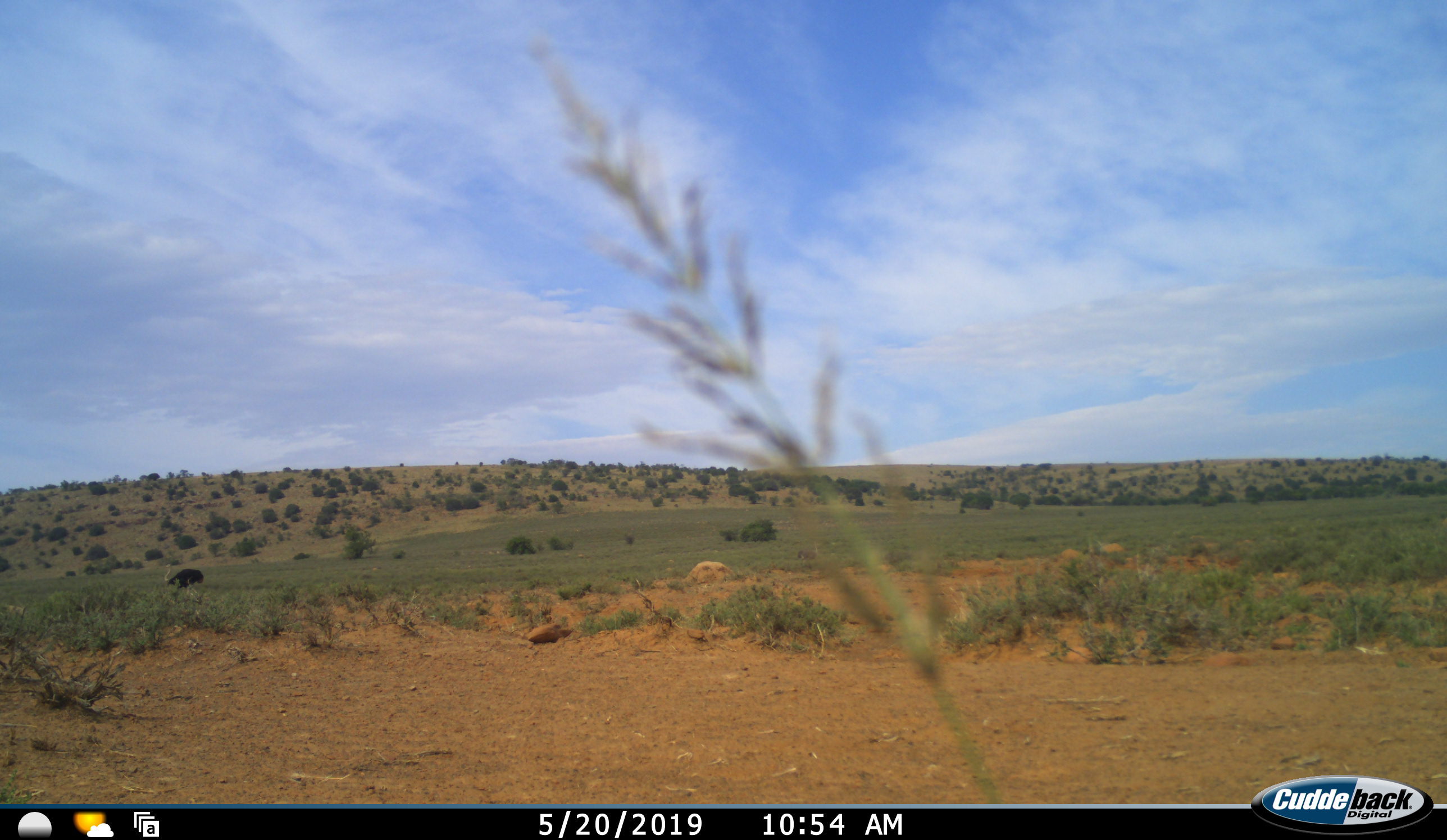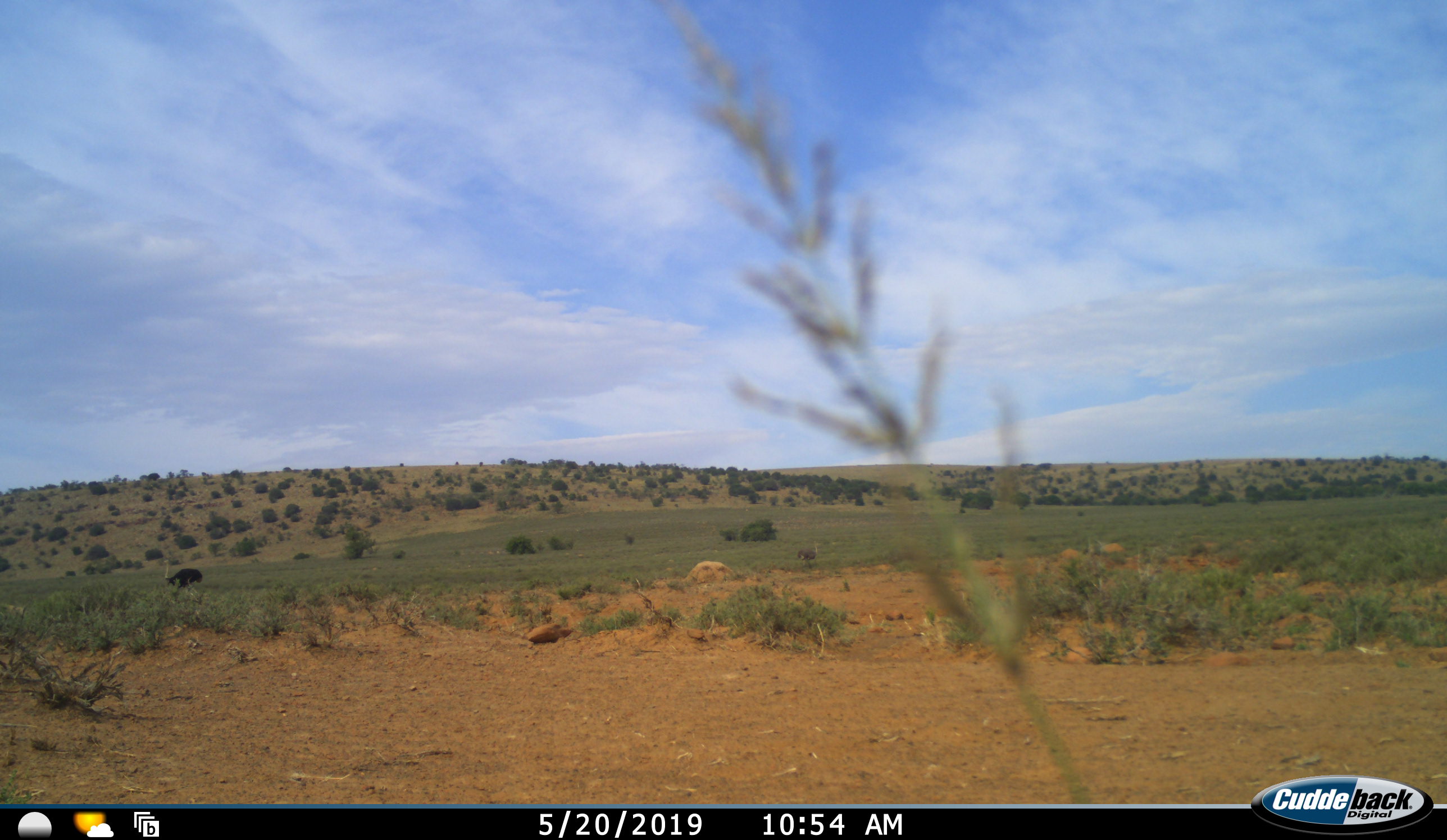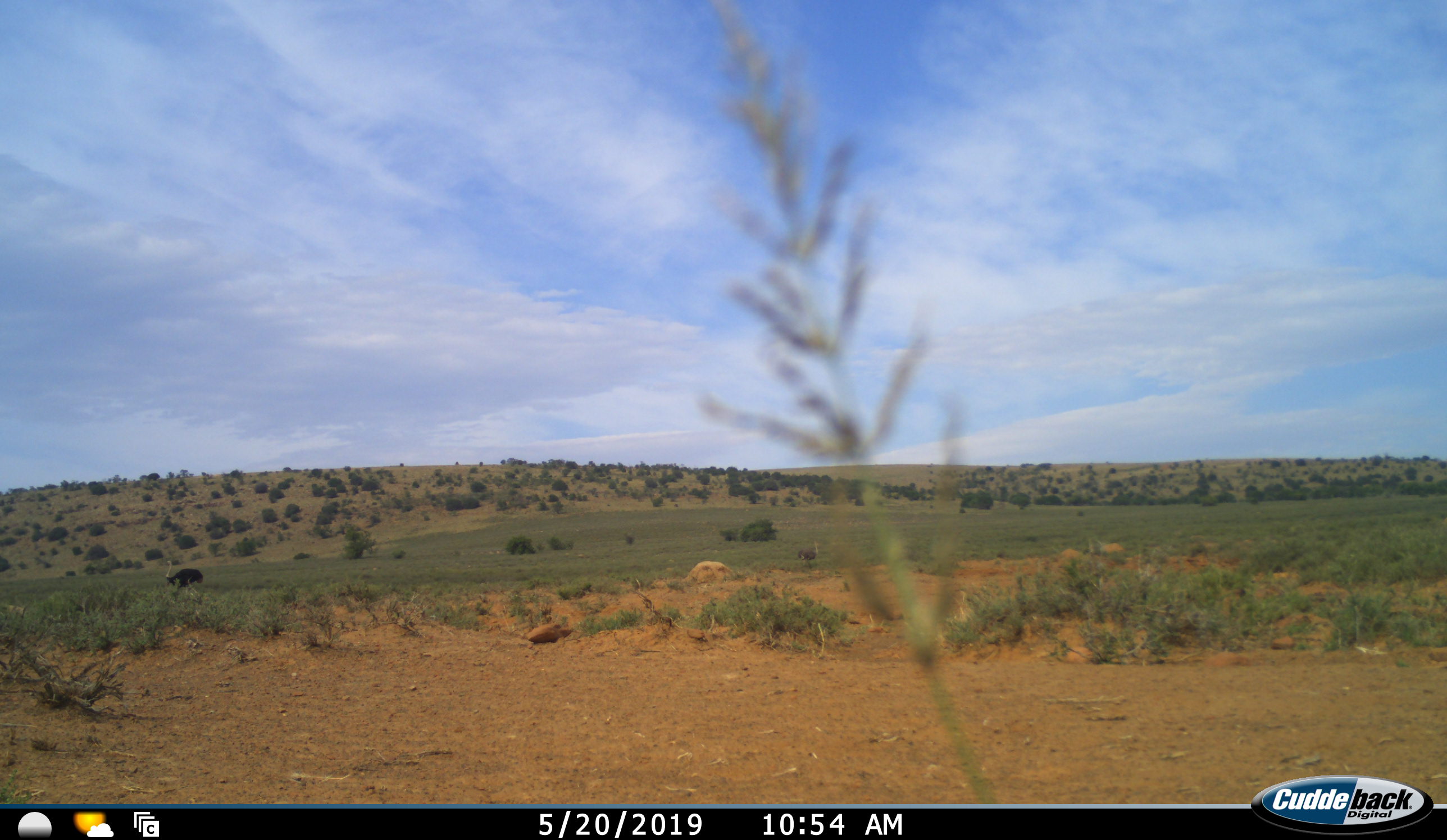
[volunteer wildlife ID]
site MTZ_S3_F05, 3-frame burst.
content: unidentified animal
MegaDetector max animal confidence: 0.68